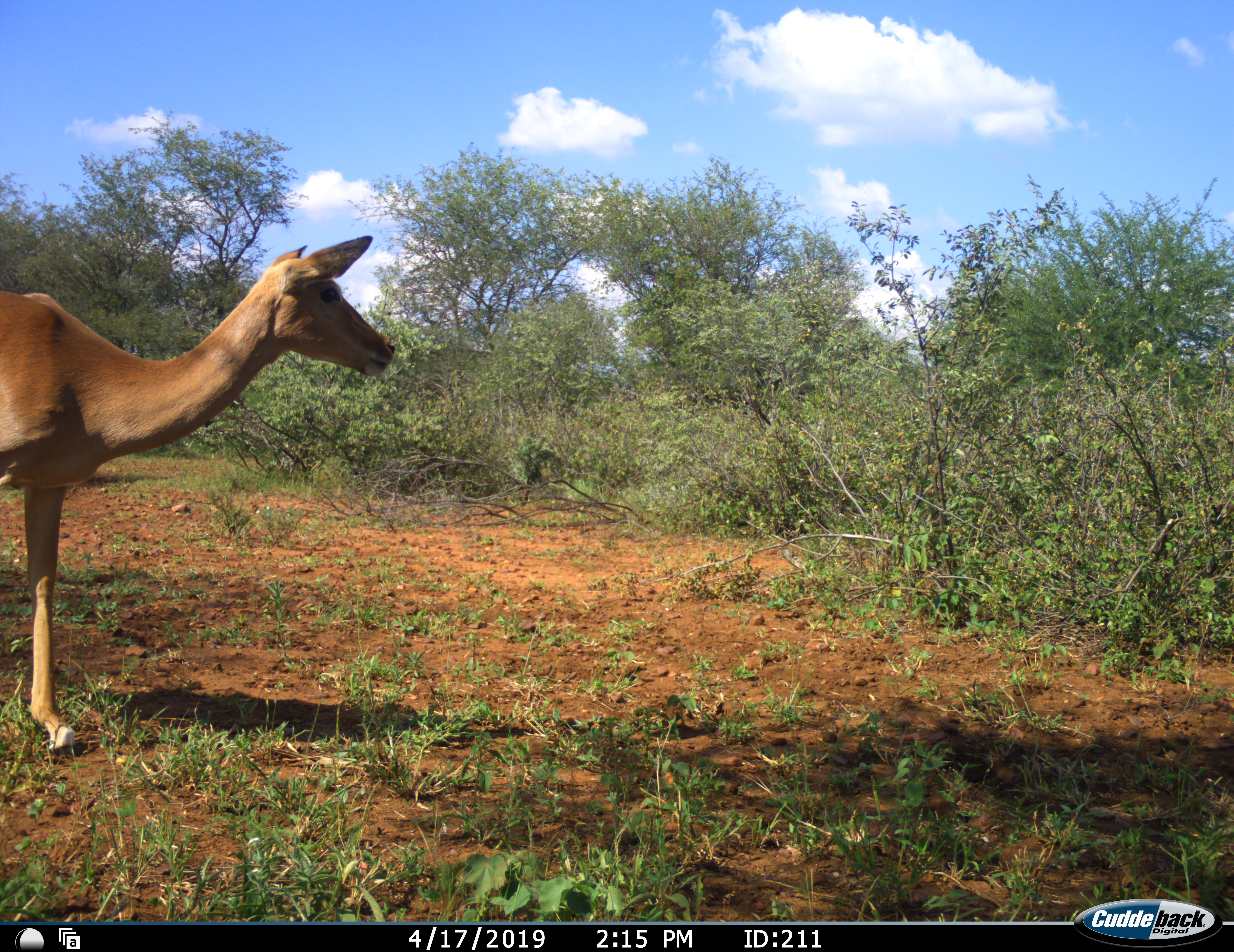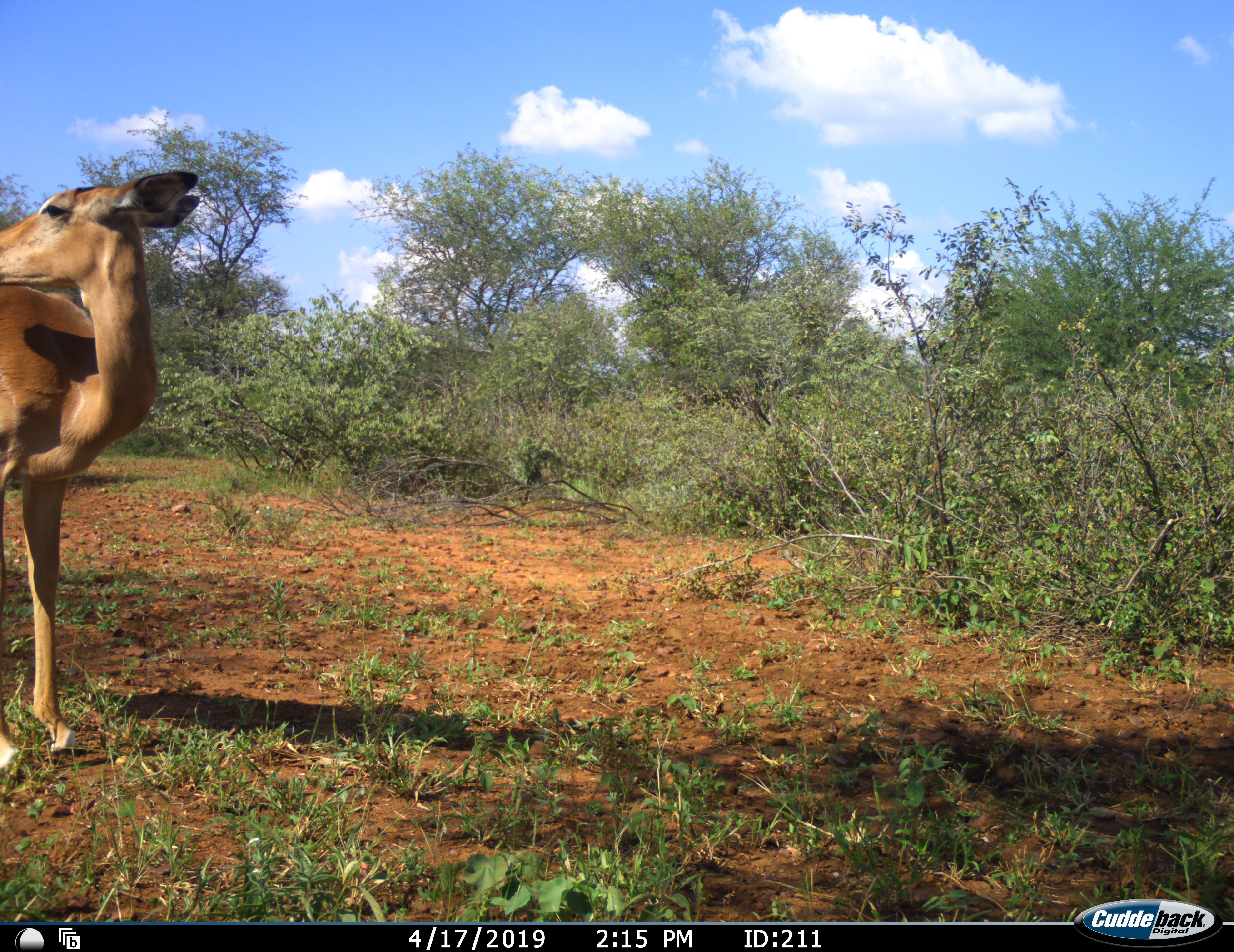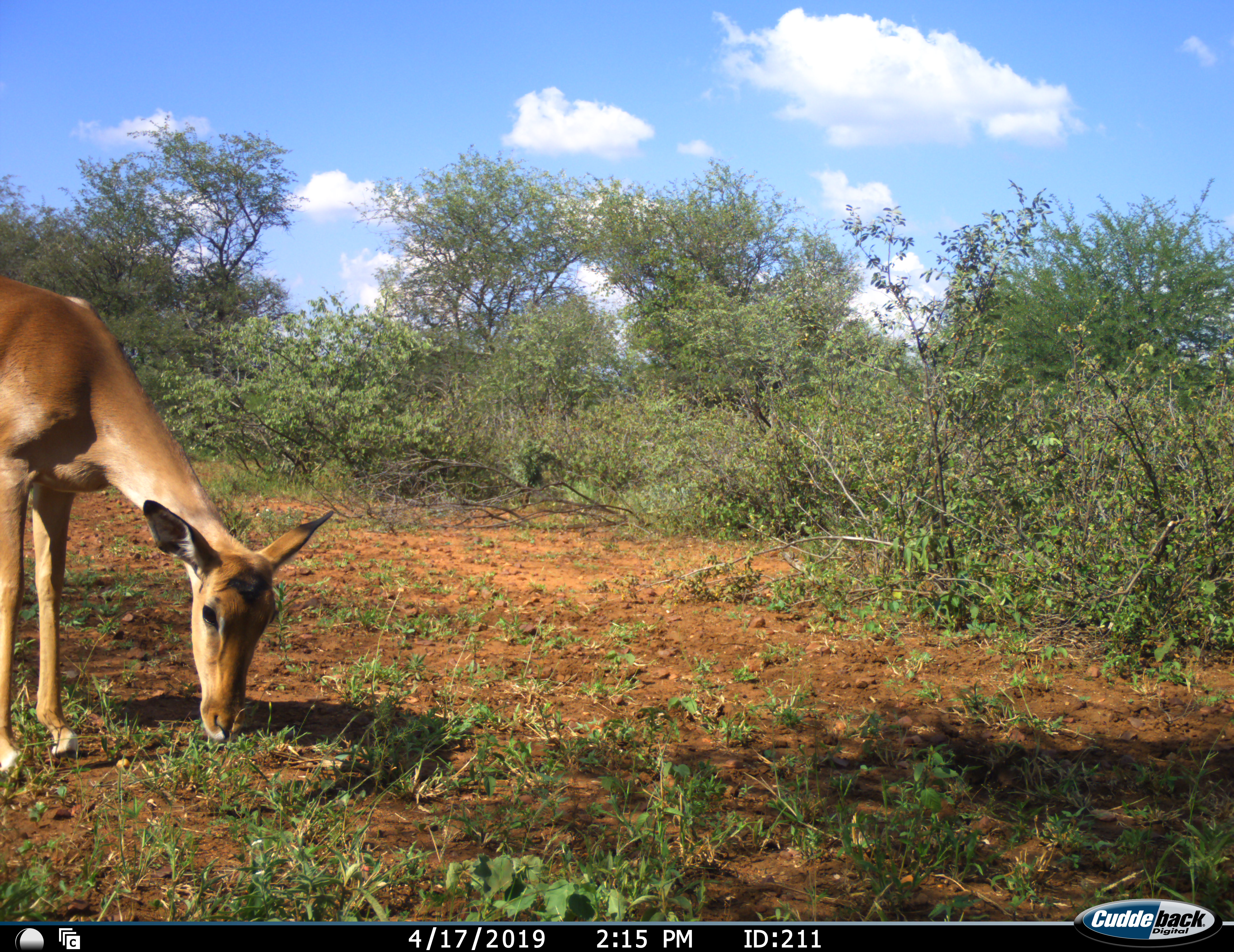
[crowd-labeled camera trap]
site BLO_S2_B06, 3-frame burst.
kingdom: Animalia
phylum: Chordata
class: Mammalia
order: Artiodactyla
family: Bovidae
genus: Aepyceros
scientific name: Aepyceros melampus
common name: impala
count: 1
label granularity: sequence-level